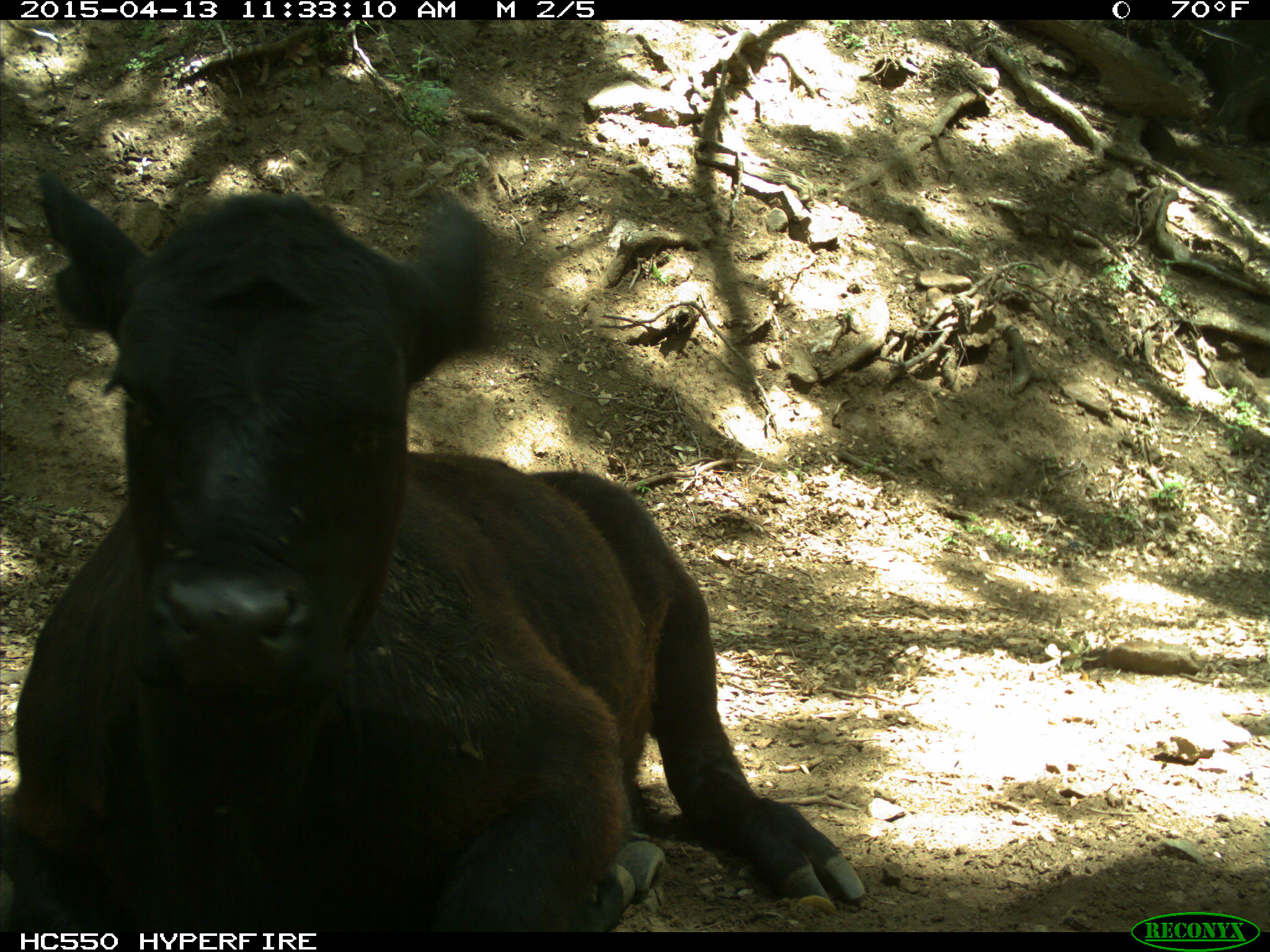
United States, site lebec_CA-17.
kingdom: Animalia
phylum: Chordata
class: Mammalia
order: Artiodactyla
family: Bovidae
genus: Bos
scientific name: Bos taurus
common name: domestic cow